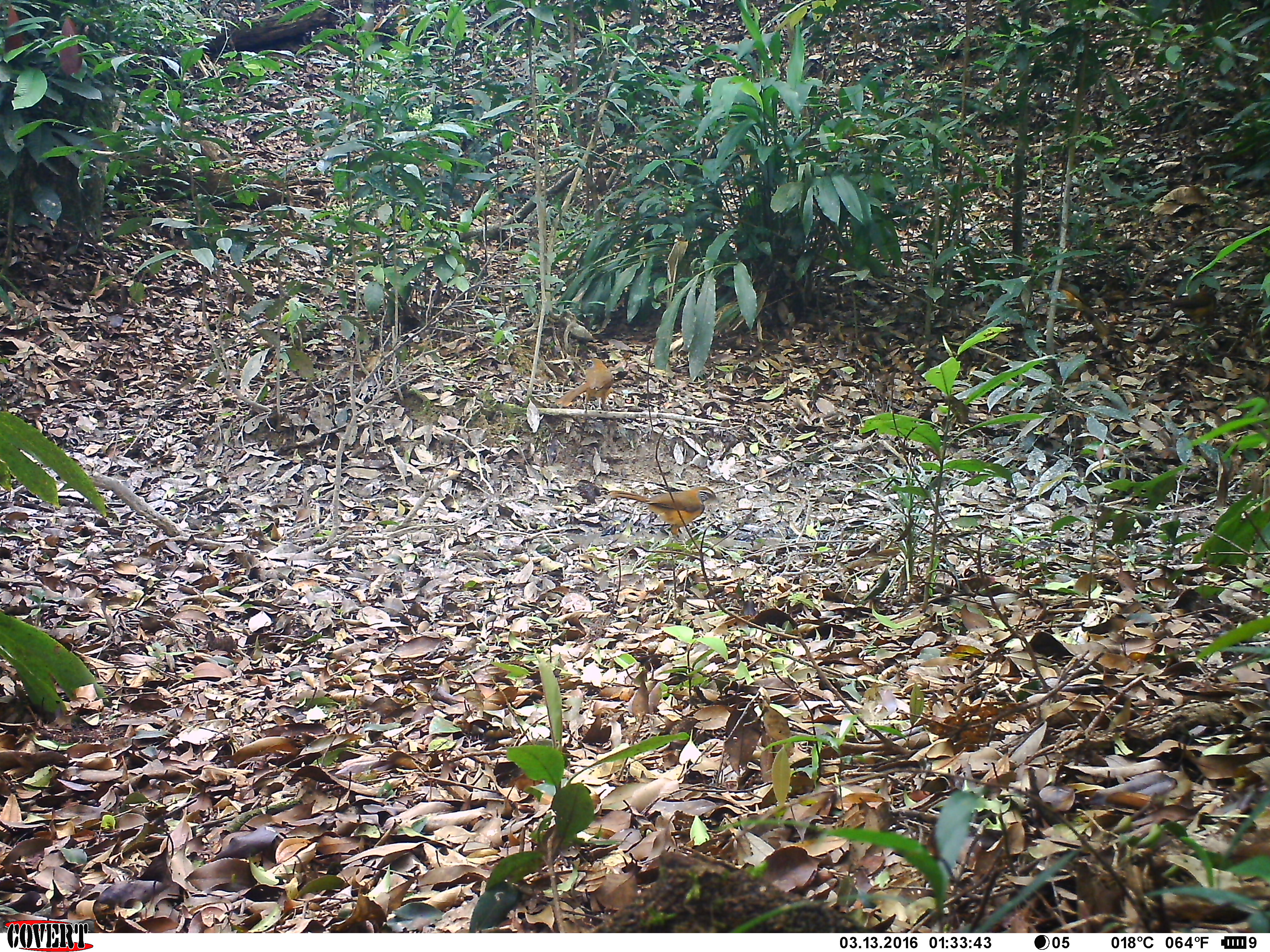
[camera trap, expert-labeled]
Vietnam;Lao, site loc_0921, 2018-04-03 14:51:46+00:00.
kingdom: Animalia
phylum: Chordata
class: Aves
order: Passeriformes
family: Leiothrichidae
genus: Pterorhinus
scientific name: Pterorhinus pectoralis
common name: necklaced laughingthrush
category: necklaced laughingthrush sp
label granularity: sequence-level